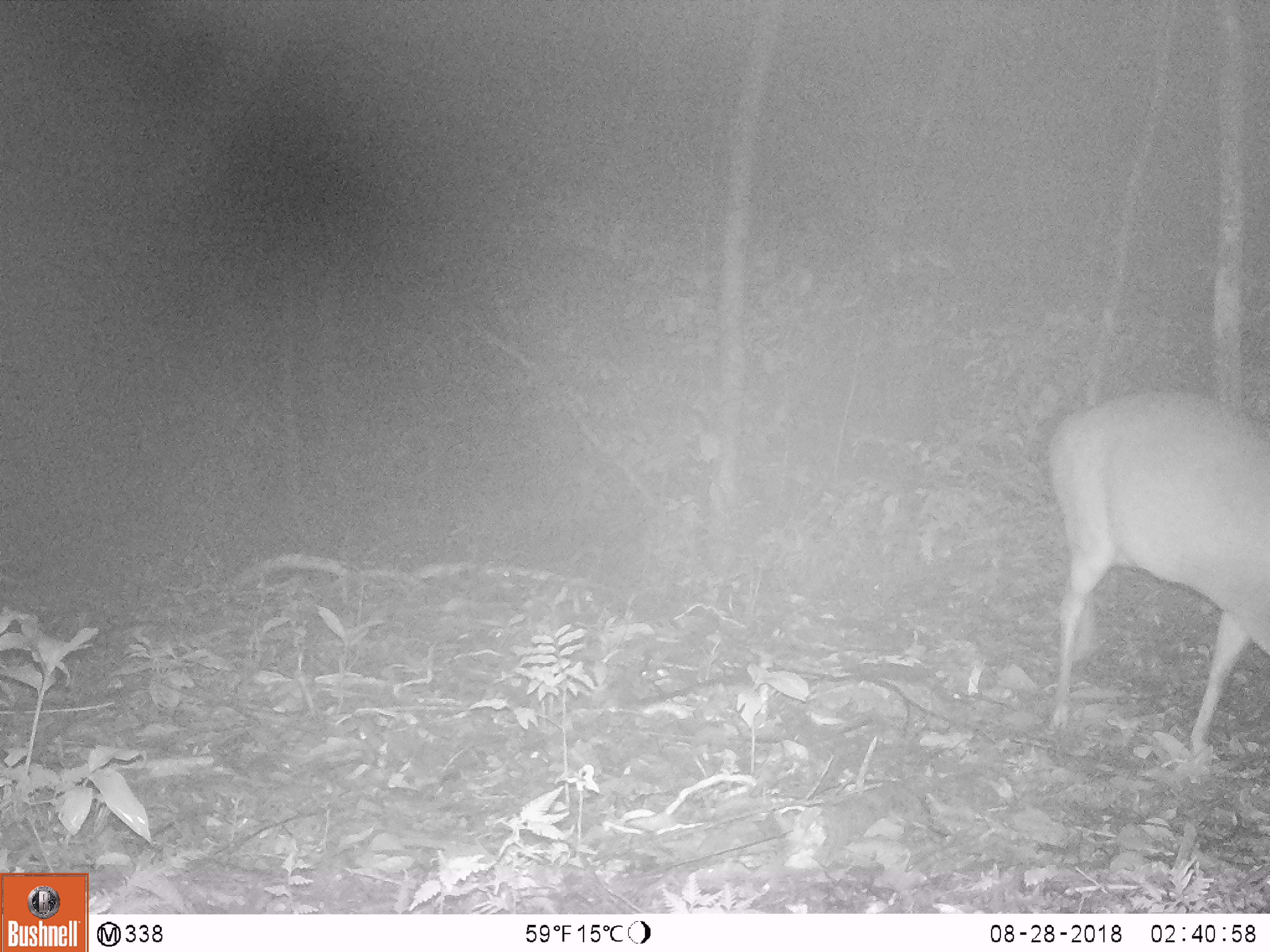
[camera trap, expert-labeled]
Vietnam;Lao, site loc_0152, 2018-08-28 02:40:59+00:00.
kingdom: Animalia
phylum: Chordata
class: Mammalia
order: Artiodactyla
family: Cervidae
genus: Muntiacus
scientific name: Muntiacus vuquangensis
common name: large-antlered muntjac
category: large antlered muntjac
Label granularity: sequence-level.